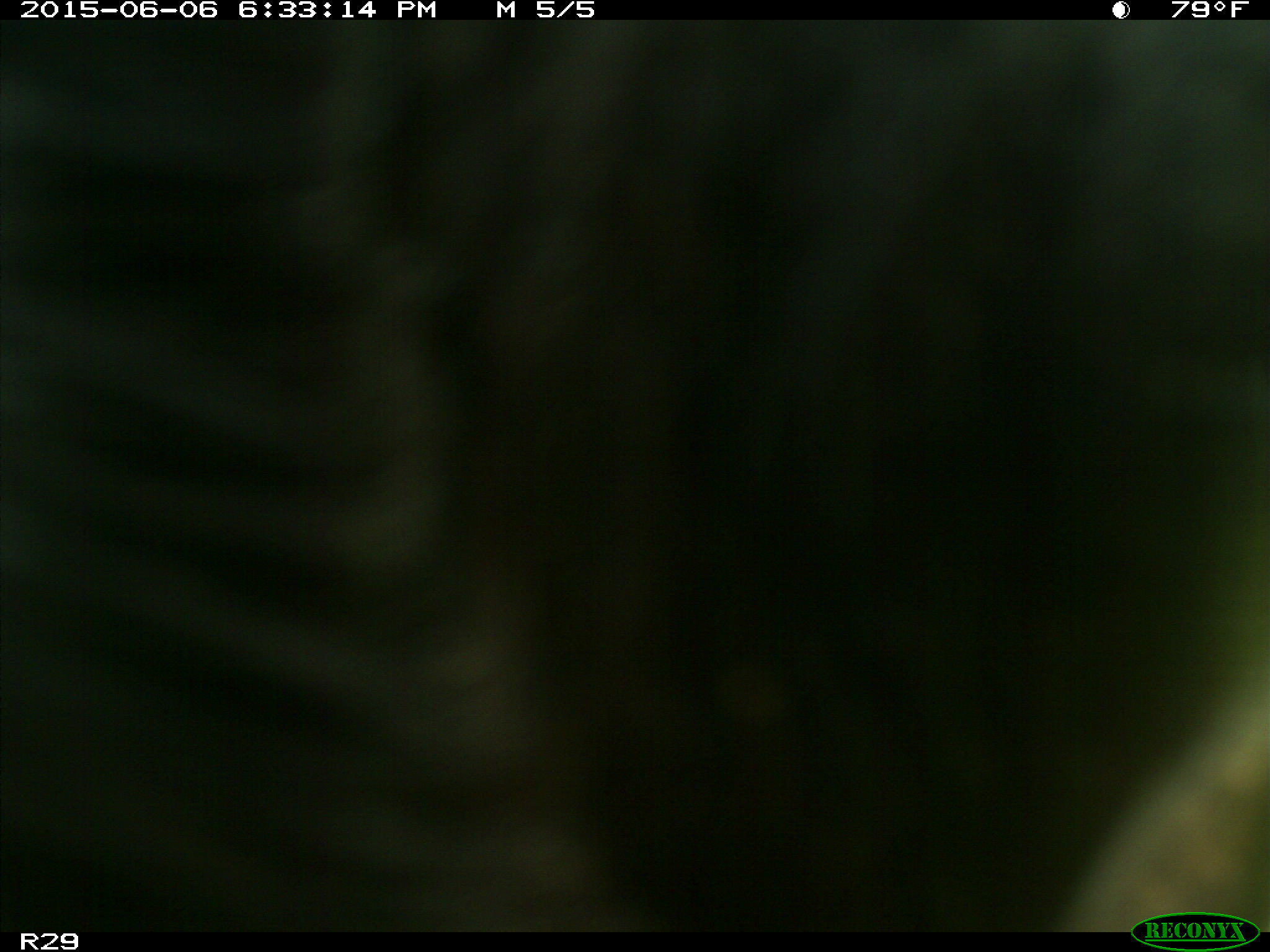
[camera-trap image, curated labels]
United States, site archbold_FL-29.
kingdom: Animalia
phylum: Chordata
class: Mammalia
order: Artiodactyla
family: Bovidae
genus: Bos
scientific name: Bos taurus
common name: domestic cow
Bos taurus (domestic cow).